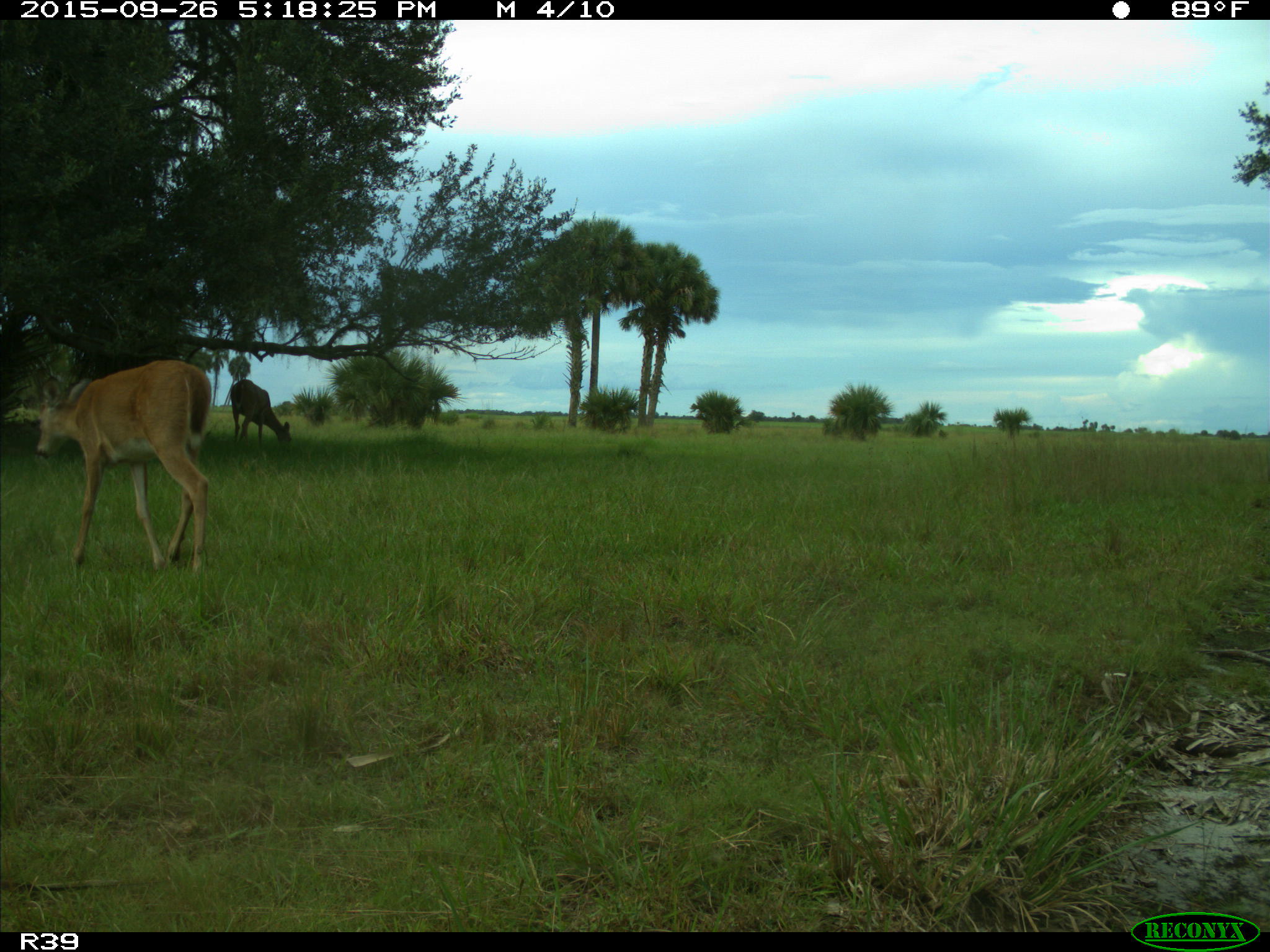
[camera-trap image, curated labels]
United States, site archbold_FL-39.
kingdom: Animalia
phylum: Chordata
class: Mammalia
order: Artiodactyla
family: Cervidae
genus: Odocoileus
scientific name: Odocoileus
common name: deer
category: unidentified deer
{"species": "unidentified deer (deer) (Odocoileus)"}